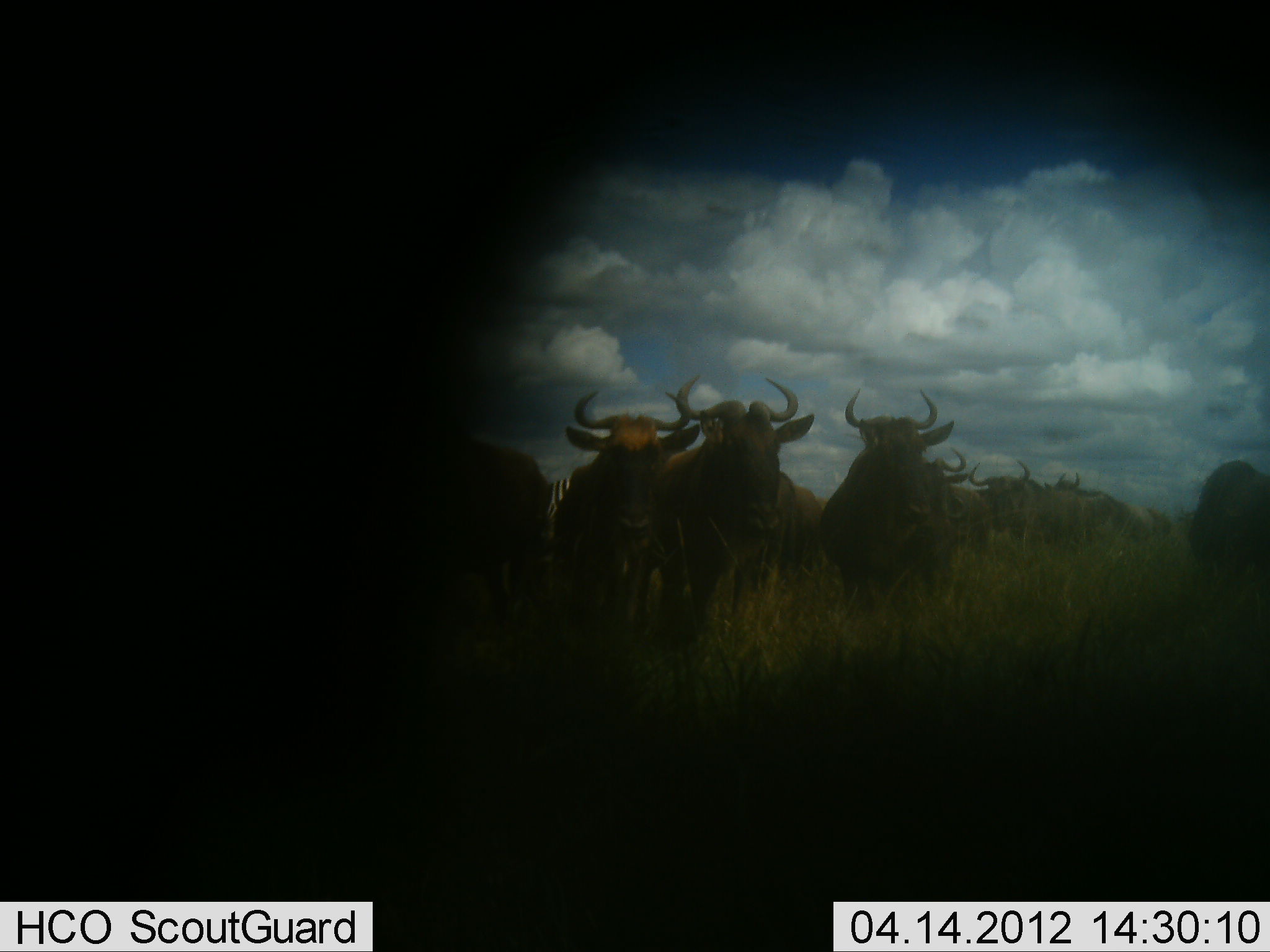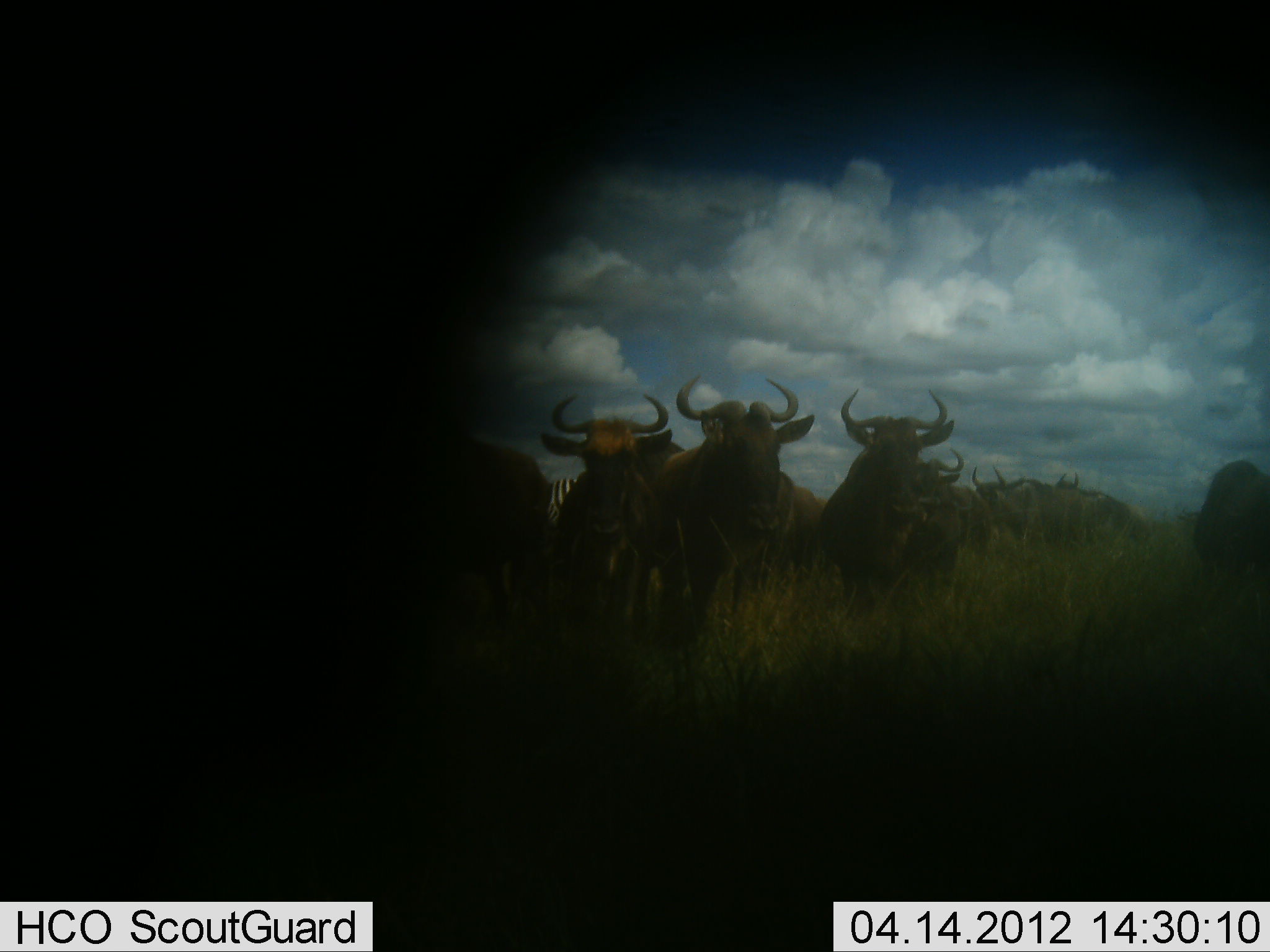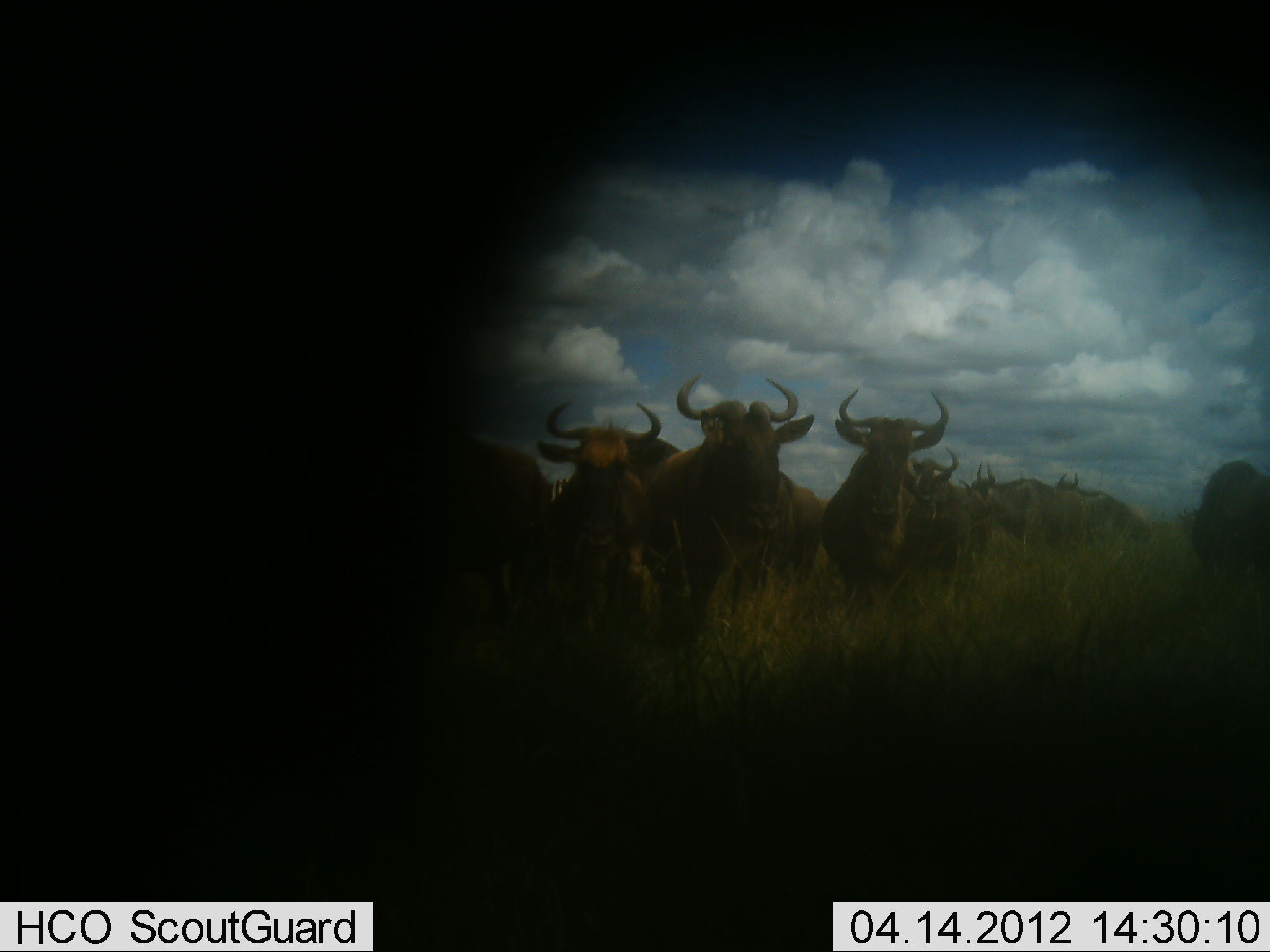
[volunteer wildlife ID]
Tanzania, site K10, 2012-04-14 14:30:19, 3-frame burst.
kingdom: Animalia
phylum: Chordata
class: Mammalia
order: Artiodactyla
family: Bovidae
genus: Connochaetes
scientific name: Connochaetes taurinus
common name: blue wildebeest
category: wildebeest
Wildebeest (blue wildebeest) (Connochaetes taurinus), count 8. Behavior (volunteer vote fractions): standing 89%, resting 0%, moving 19%, interacting 0%. Young present (vote fraction): 4%. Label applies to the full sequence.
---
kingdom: Animalia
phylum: Chordata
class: Mammalia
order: Perissodactyla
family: Equidae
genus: Equus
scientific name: Equus quagga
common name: plains zebra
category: zebra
Zebra (plains zebra) (Equus quagga), count 1. Behavior (volunteer vote fractions): standing 94%, resting 0%, moving 6%, interacting 0%. Young present (vote fraction): 0%. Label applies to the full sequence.